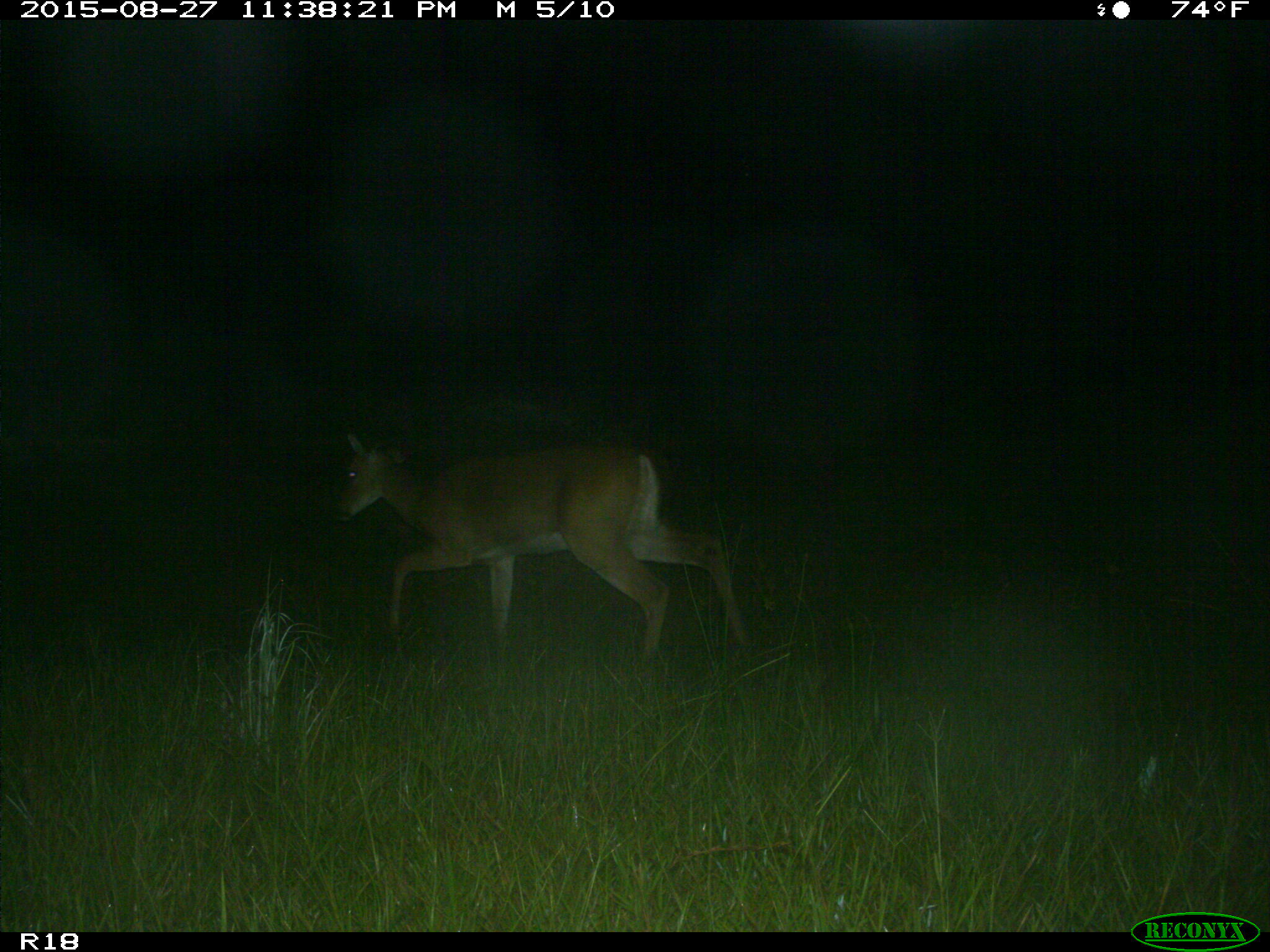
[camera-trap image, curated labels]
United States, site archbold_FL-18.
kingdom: Animalia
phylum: Chordata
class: Mammalia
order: Artiodactyla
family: Cervidae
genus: Odocoileus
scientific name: Odocoileus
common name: deer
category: unidentified deer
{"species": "unidentified deer (deer) (Odocoileus)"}